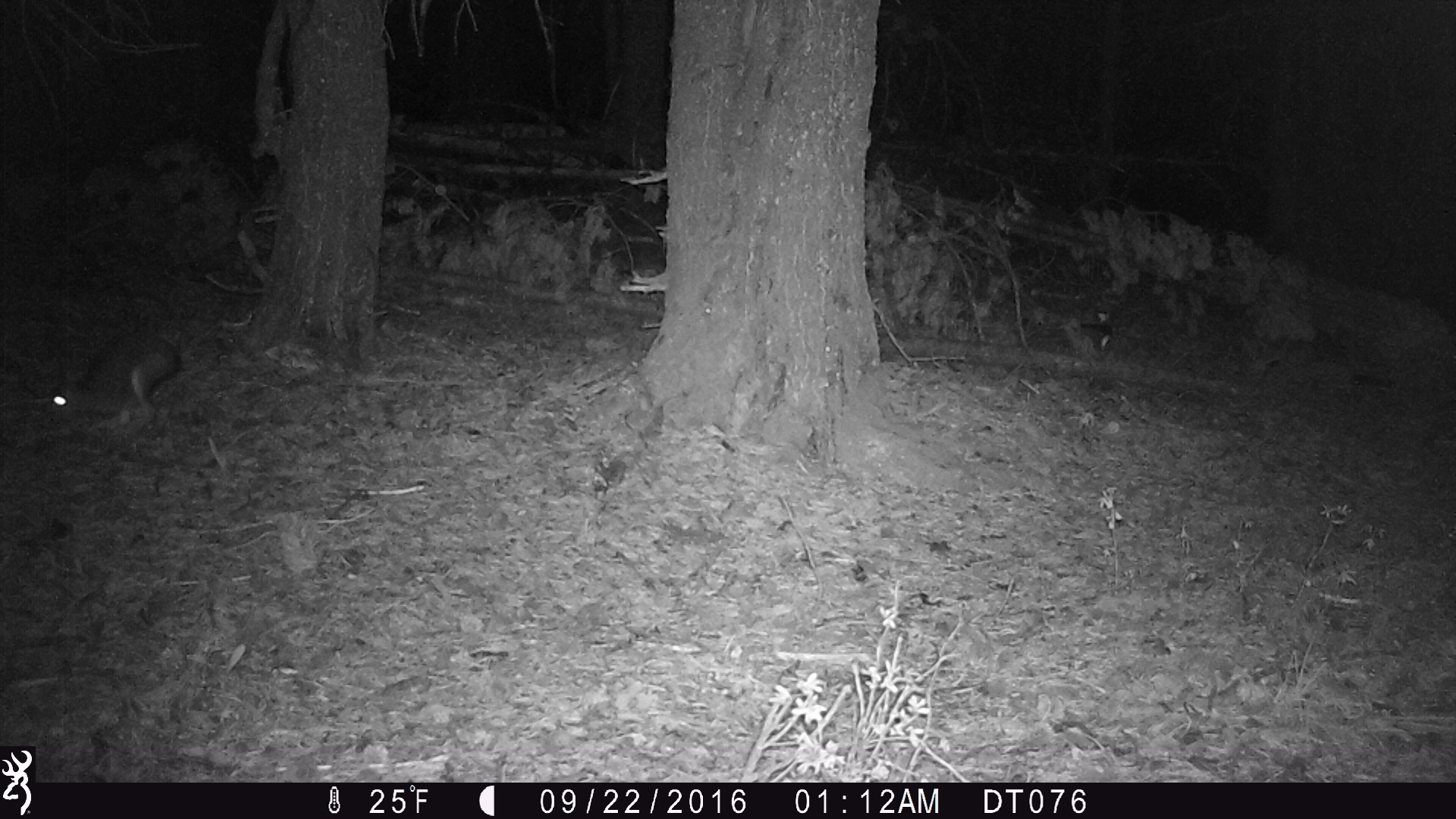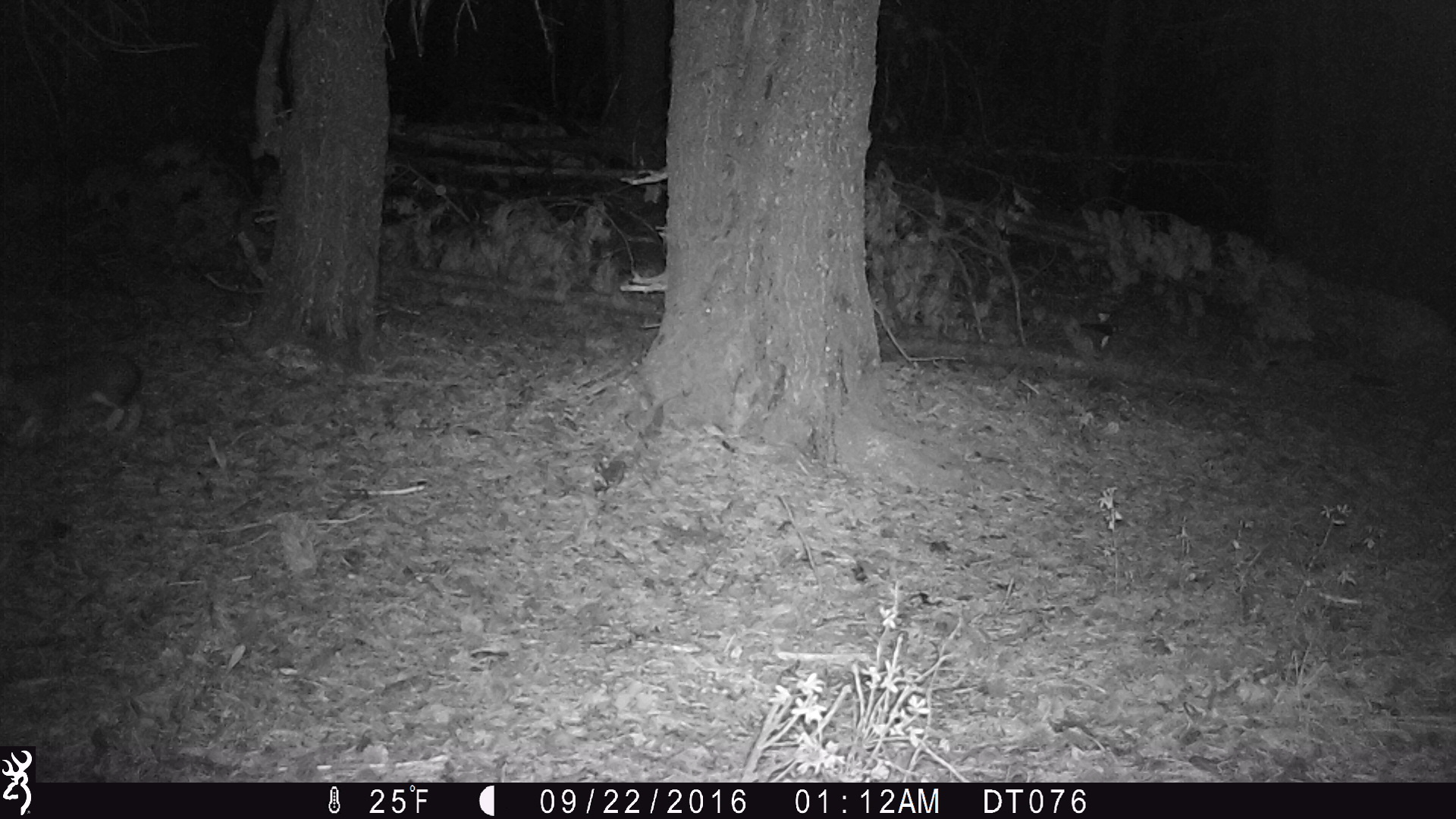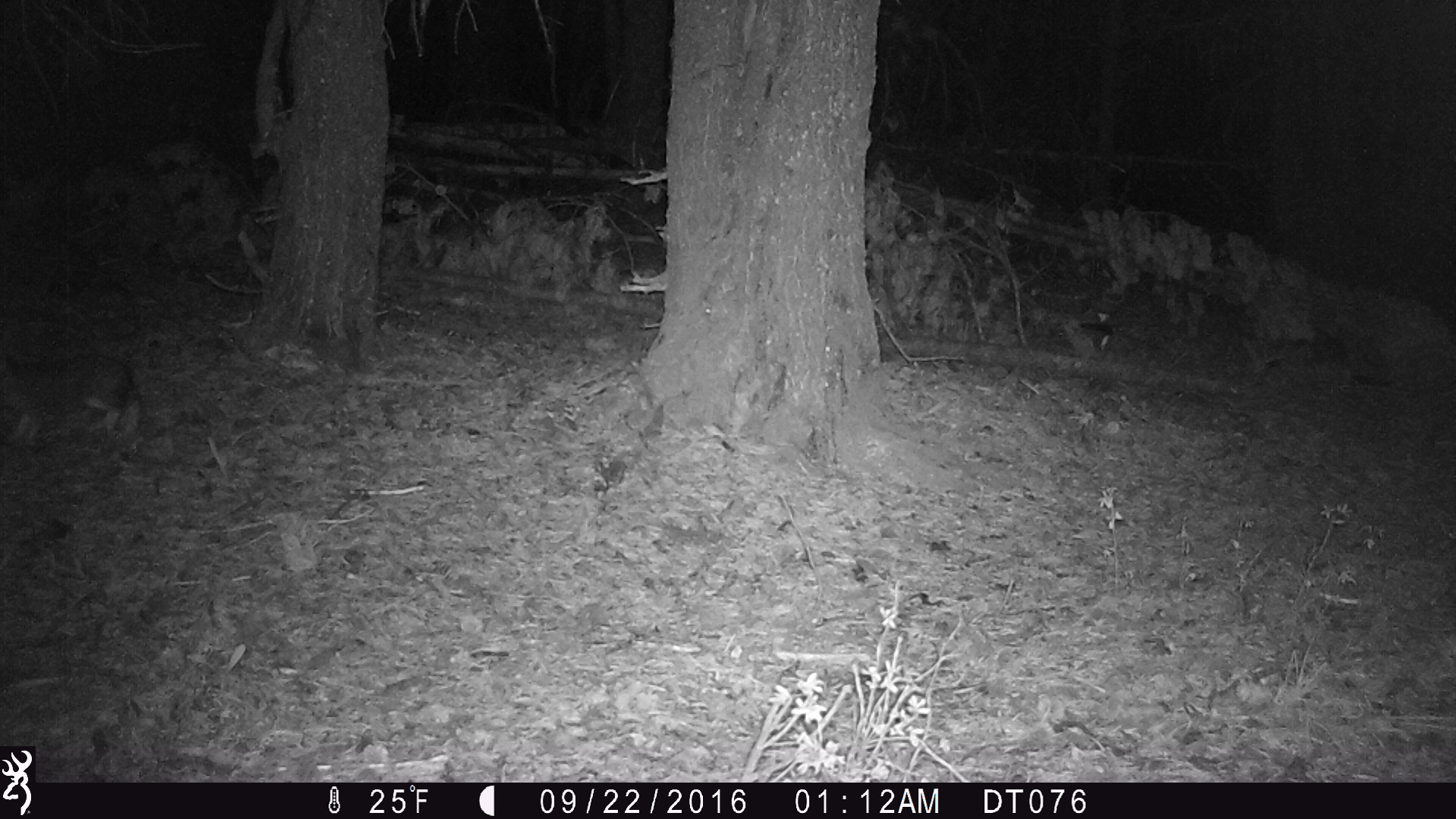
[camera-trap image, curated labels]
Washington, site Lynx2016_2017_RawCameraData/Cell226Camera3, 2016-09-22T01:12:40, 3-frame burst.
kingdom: Animalia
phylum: Chordata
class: Mammalia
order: Lagomorpha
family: Leporidae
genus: Lepus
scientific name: Lepus americanus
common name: snowshoe hare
Lepus americanus (snowshoe hare). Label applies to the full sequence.